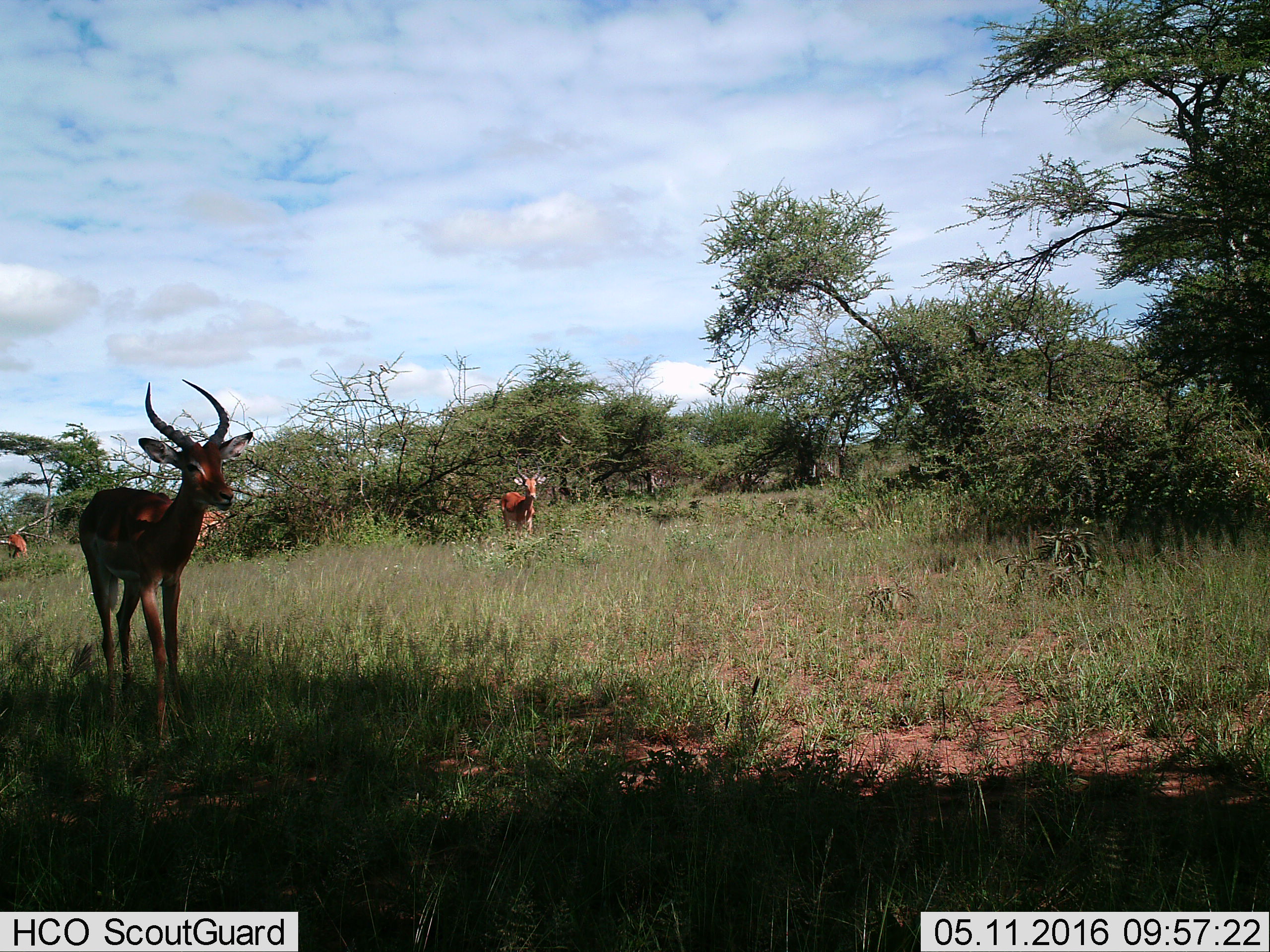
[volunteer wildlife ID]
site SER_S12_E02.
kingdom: Animalia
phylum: Chordata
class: Mammalia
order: Artiodactyla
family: Bovidae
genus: Aepyceros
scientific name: Aepyceros melampus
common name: impala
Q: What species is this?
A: Impala (Aepyceros melampus).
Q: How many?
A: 4.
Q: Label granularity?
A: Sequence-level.